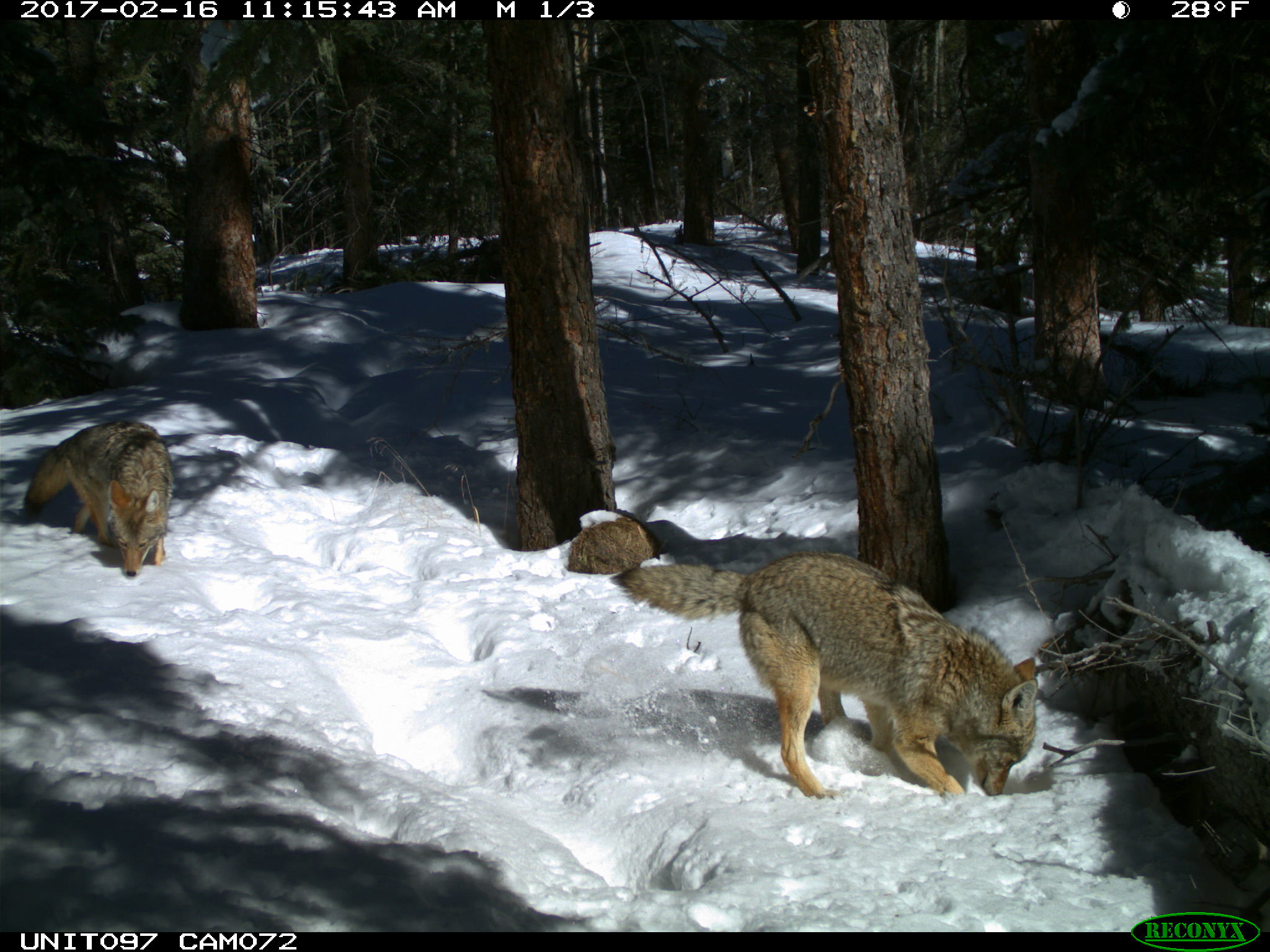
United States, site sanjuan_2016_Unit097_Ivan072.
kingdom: Animalia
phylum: Chordata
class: Mammalia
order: Carnivora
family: Canidae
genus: Canis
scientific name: Canis latrans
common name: coyote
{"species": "Canis latrans (coyote)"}